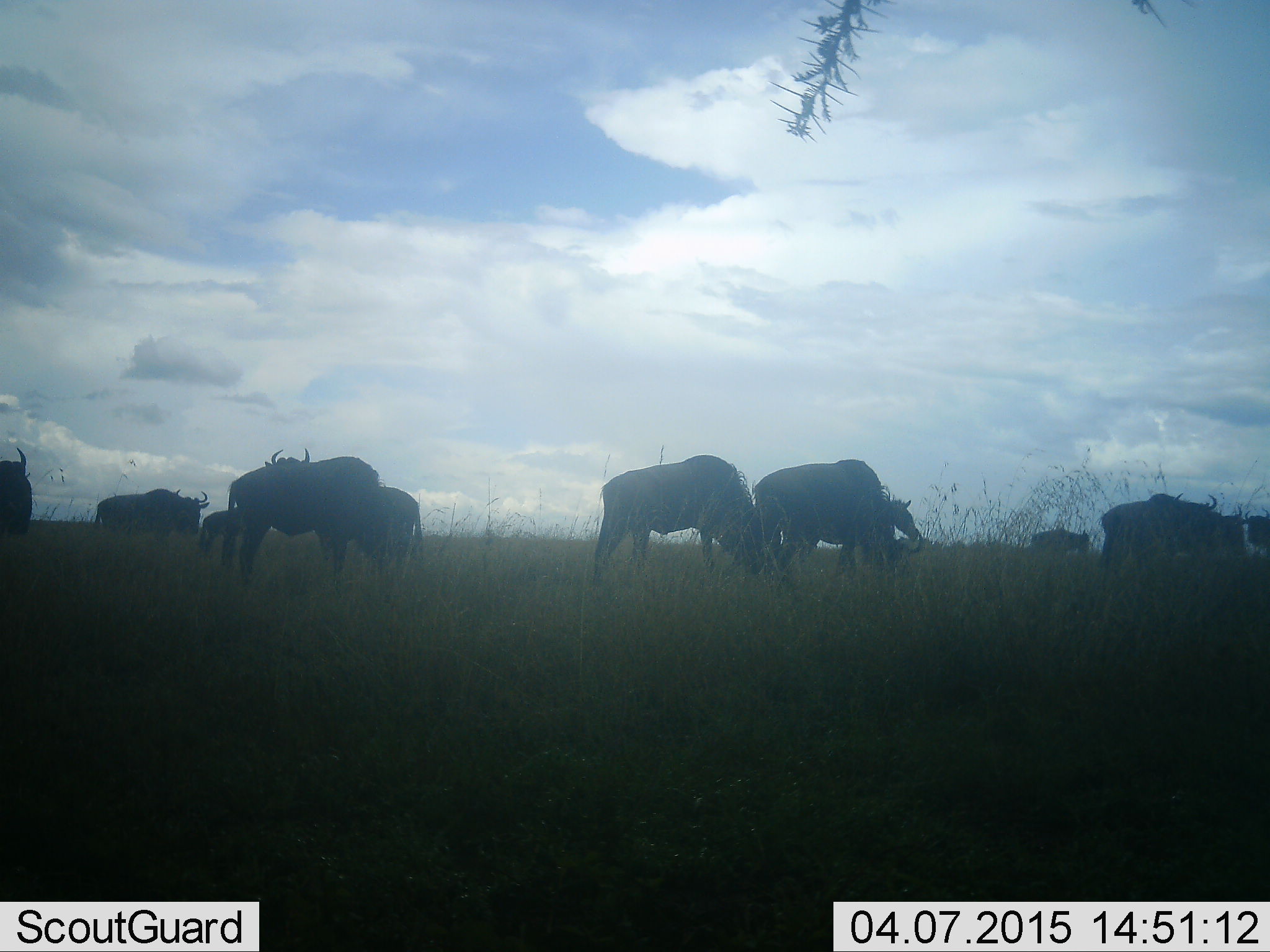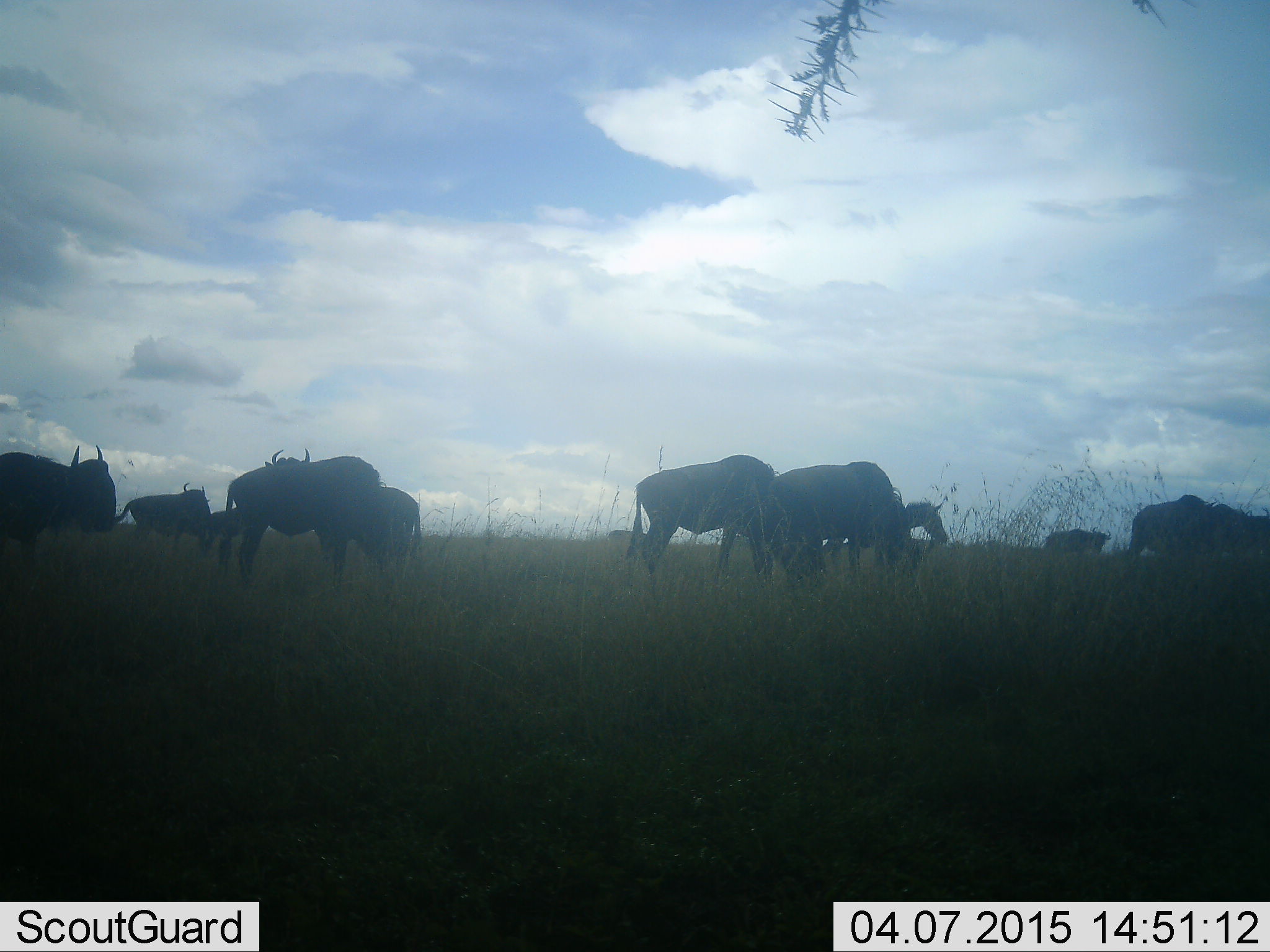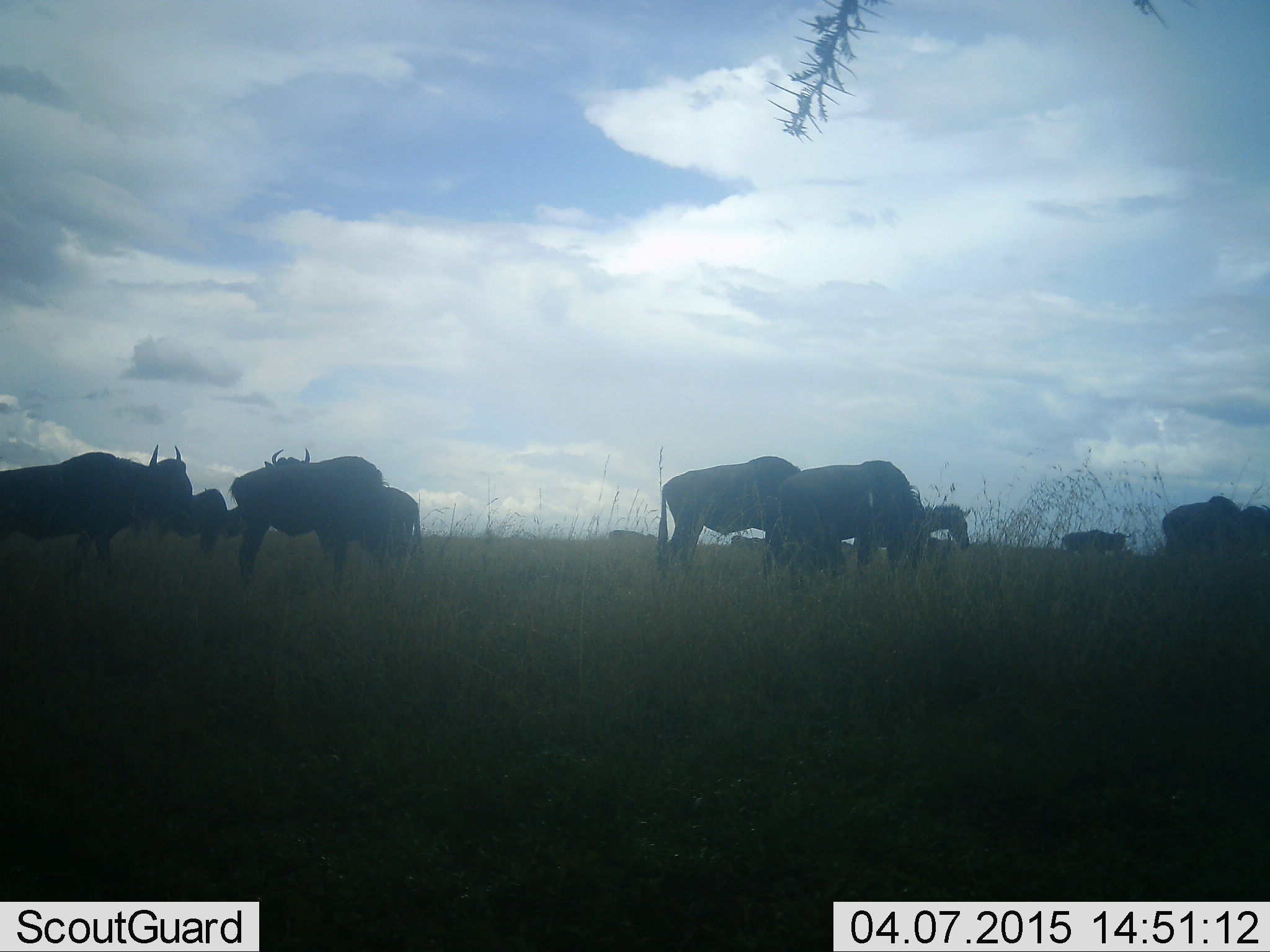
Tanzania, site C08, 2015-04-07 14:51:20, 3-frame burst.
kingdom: Animalia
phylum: Chordata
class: Mammalia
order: Artiodactyla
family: Bovidae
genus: Connochaetes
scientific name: Connochaetes taurinus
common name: blue wildebeest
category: wildebeest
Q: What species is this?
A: Wildebeest (blue wildebeest) (Connochaetes taurinus).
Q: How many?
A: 11-50.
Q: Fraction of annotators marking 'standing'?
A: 50%.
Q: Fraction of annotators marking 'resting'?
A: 0%.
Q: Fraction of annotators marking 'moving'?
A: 79%.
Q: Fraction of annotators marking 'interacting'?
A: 0%.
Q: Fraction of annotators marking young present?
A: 7%.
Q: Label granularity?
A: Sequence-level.